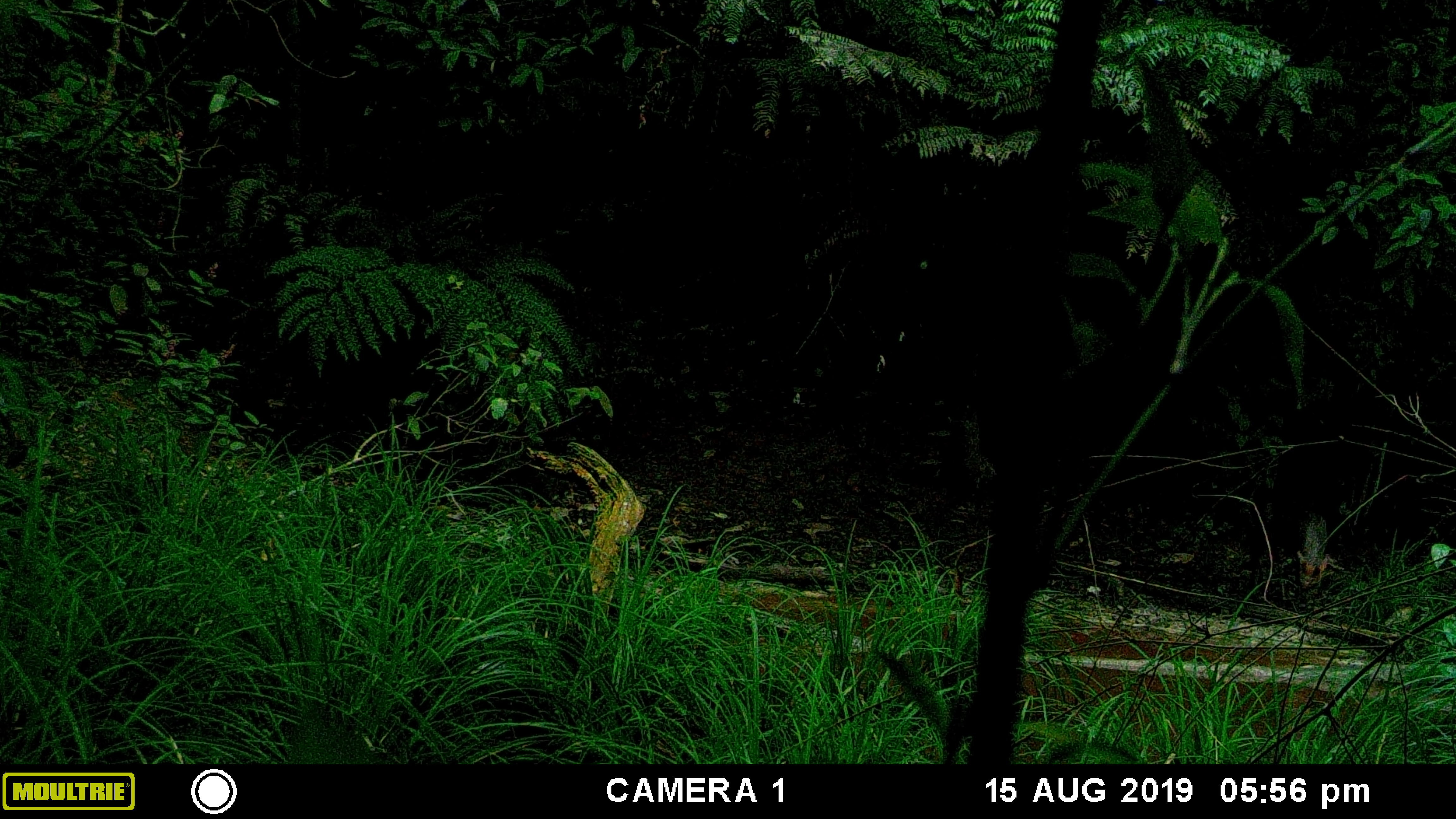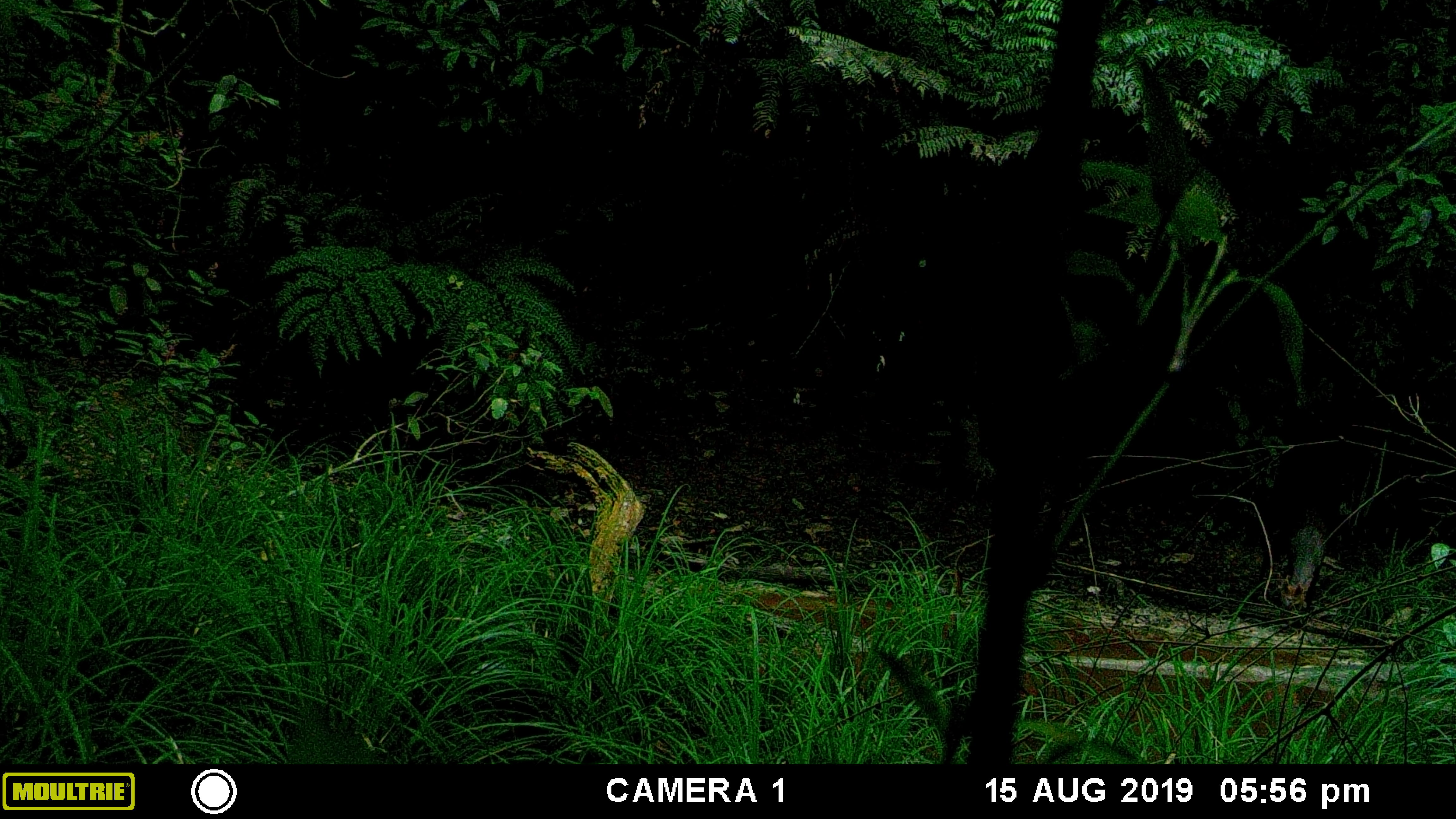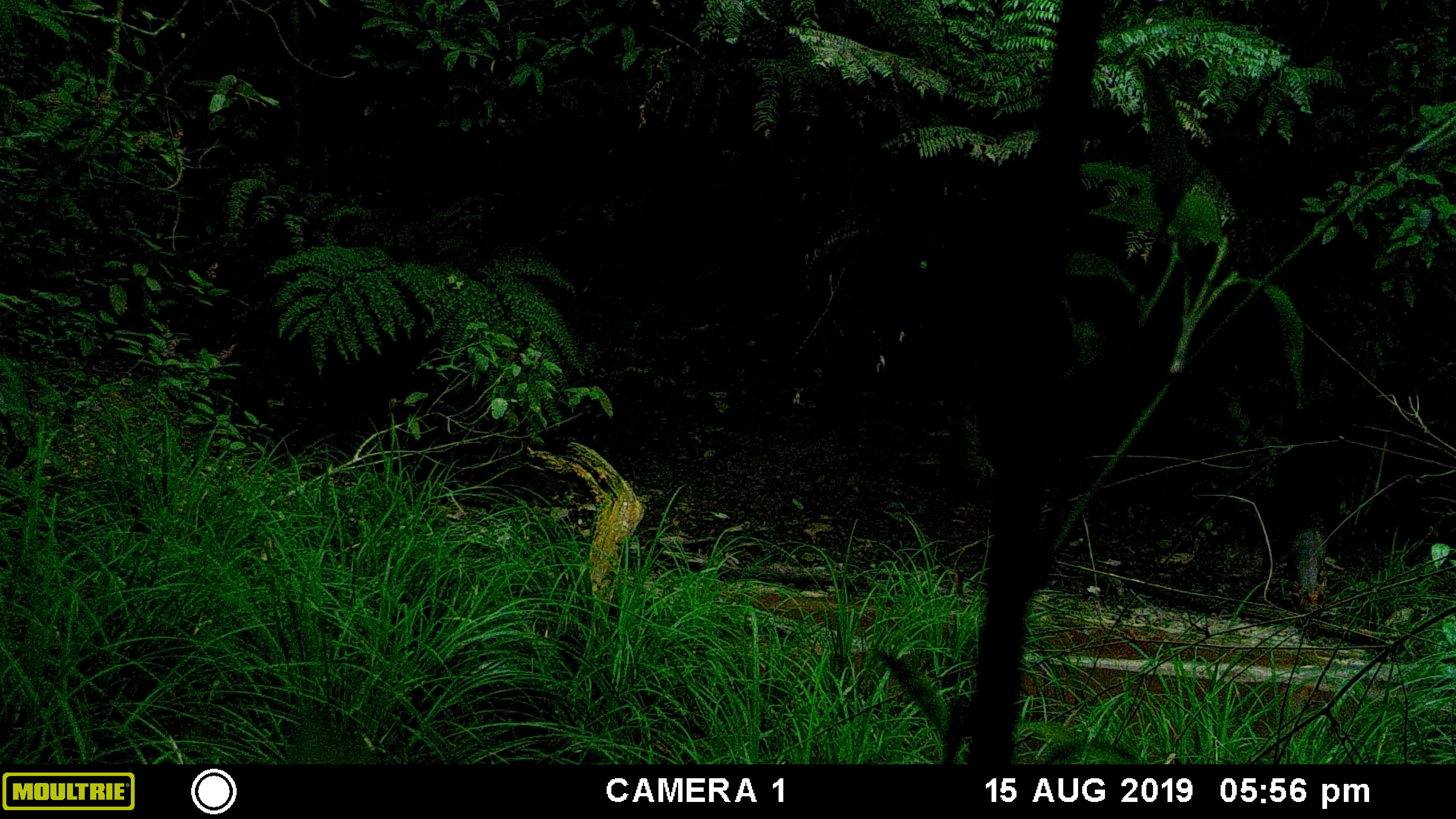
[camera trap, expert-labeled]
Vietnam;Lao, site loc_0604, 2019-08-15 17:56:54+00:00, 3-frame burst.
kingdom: Animalia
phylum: Chordata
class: Mammalia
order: Artiodactyla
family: Cervidae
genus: Muntiacus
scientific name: Muntiacus rooseveltorum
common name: roosevelt's muntjac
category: roosevelts muntjac group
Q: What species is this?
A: Roosevelts muntjac group (roosevelt's muntjac) (Muntiacus rooseveltorum).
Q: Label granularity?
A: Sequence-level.